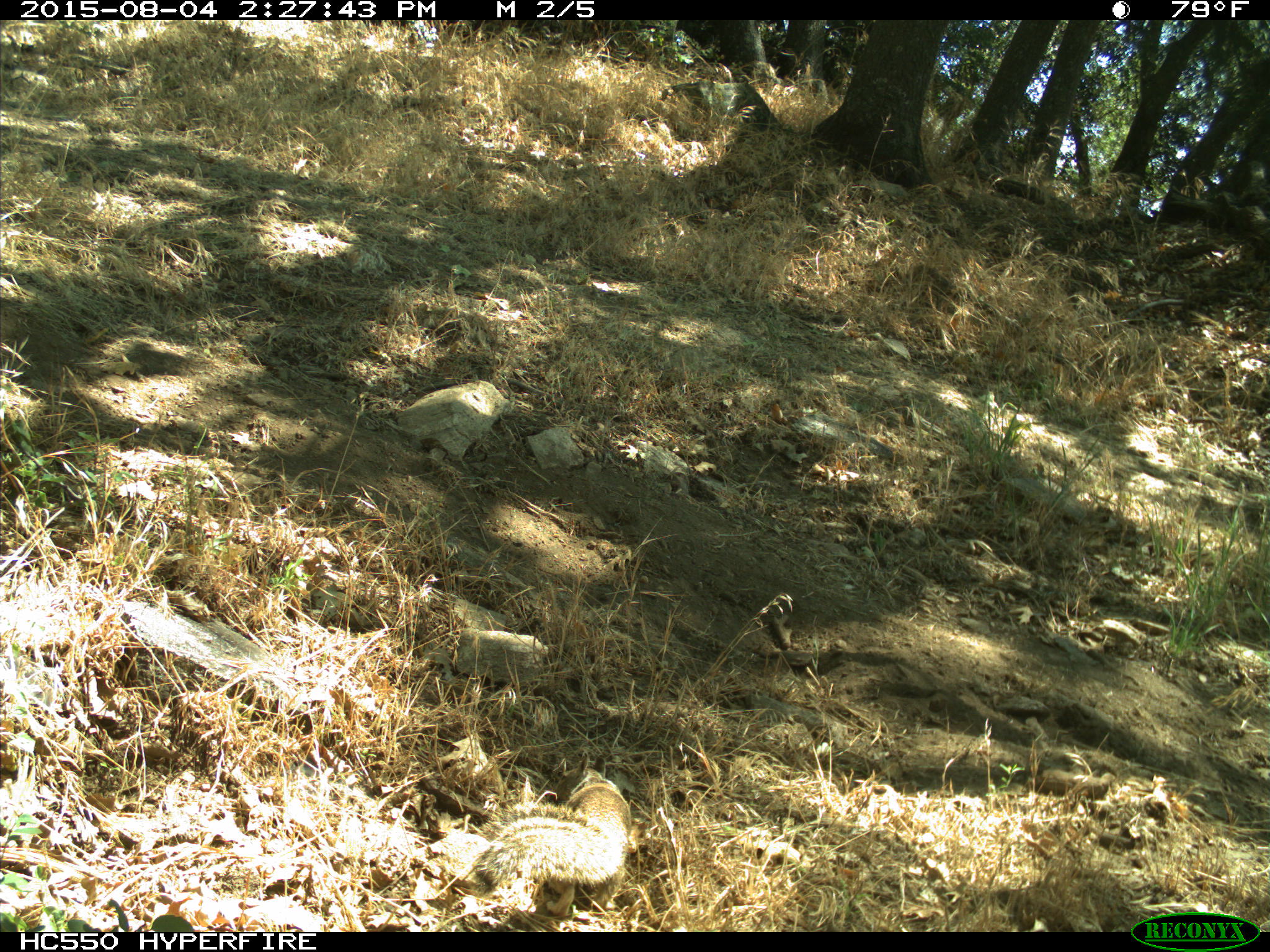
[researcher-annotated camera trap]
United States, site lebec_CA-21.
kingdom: Animalia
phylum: Chordata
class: Mammalia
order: Rodentia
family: Sciuridae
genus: Otospermophilus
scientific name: Otospermophilus beecheyi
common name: california ground squirrel